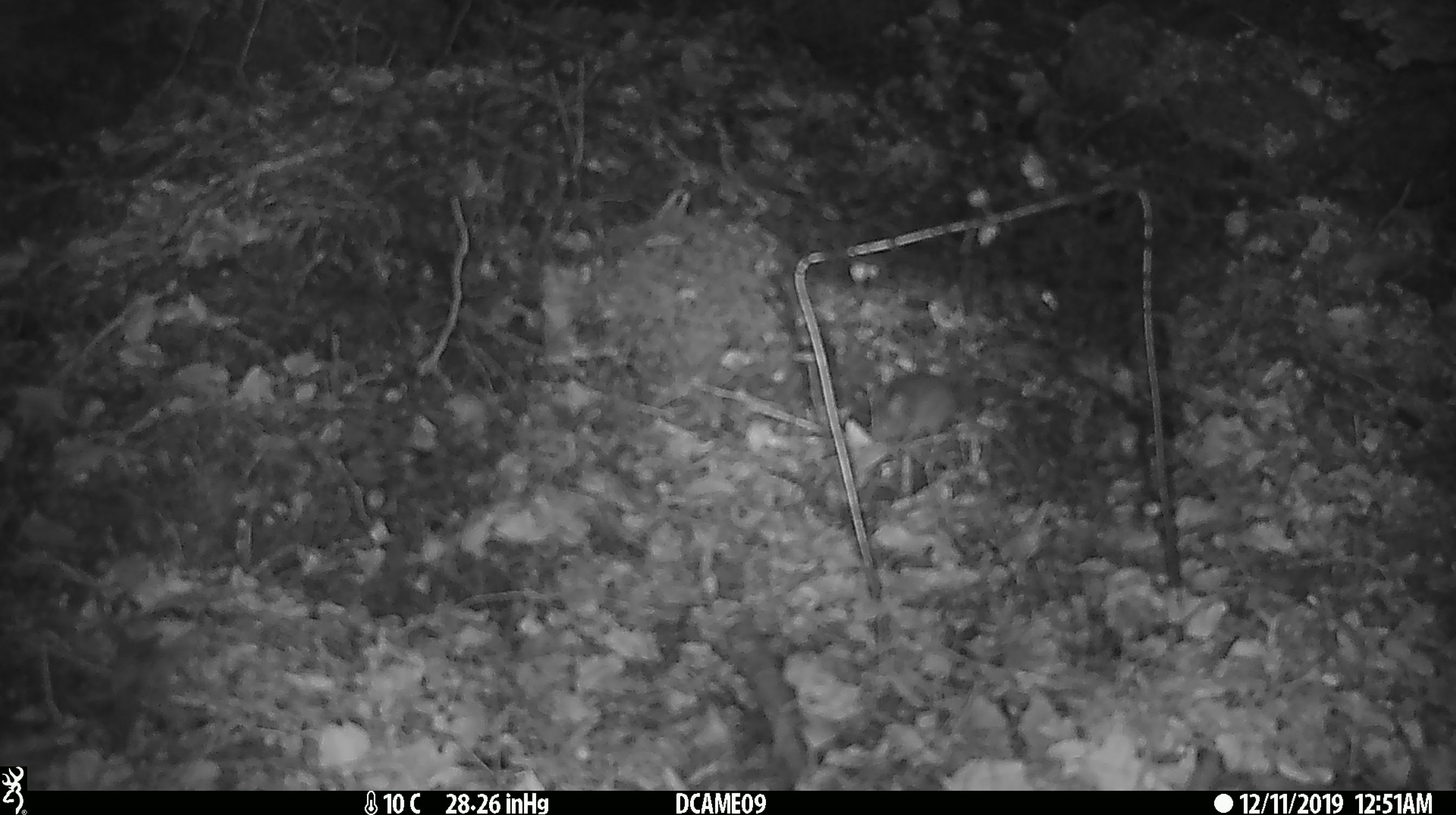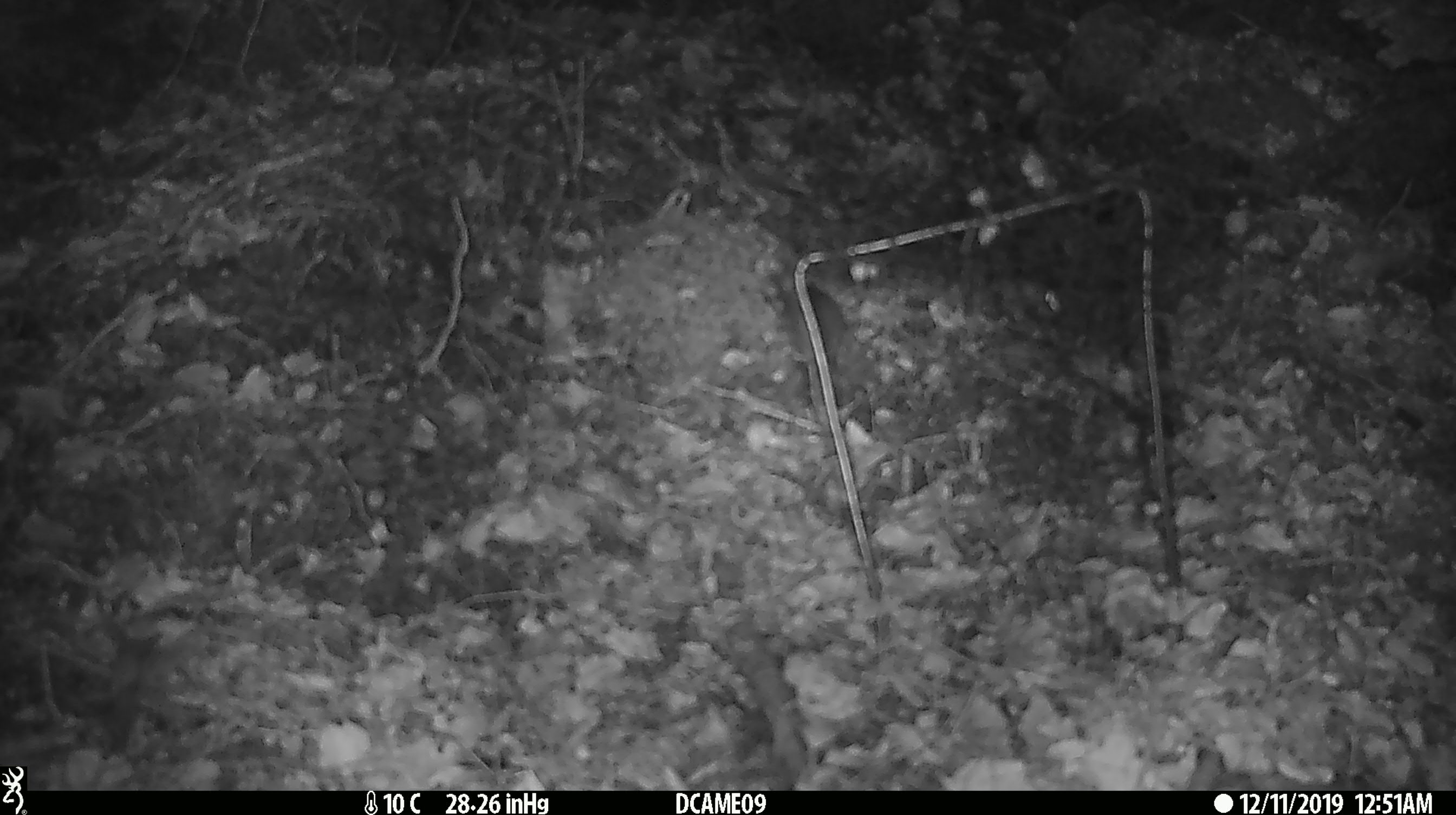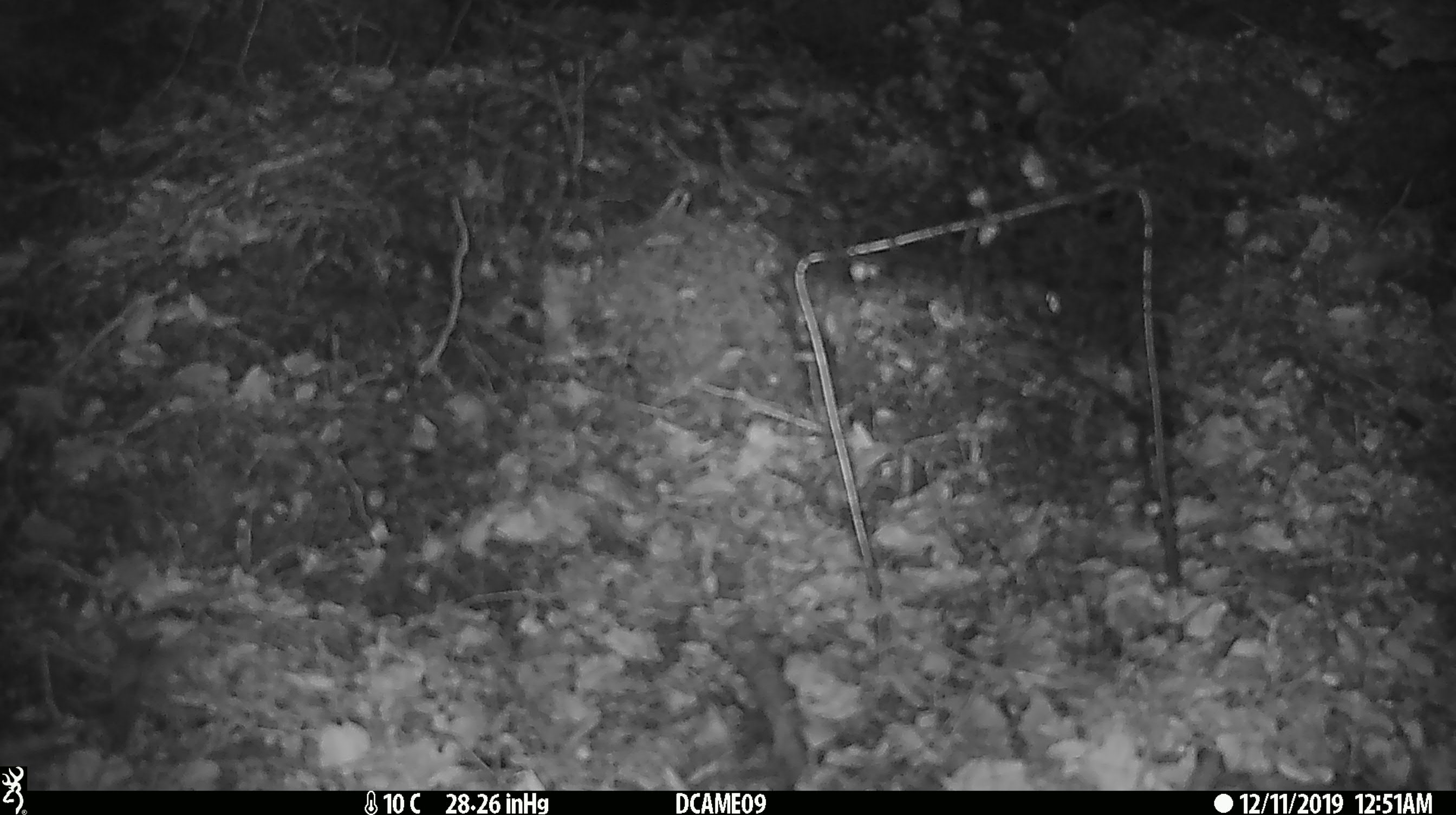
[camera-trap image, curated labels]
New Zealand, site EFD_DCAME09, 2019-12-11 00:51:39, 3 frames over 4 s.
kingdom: Animalia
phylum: Chordata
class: Mammalia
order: Rodentia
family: Muridae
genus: Mus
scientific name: Mus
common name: mouse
Mouse (Mus).